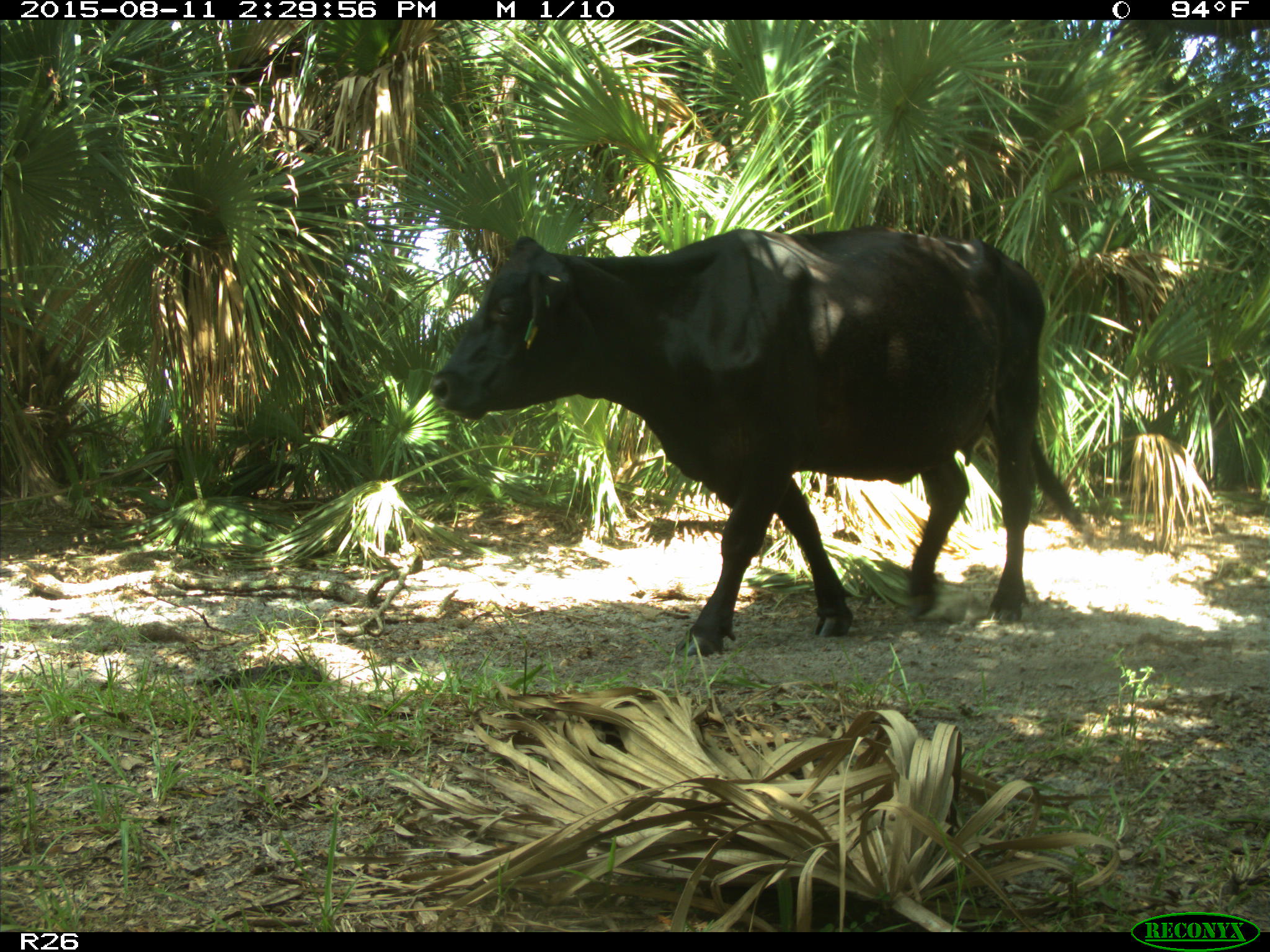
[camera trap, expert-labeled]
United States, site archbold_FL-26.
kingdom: Animalia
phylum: Chordata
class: Mammalia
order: Artiodactyla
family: Bovidae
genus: Bos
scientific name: Bos taurus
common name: domestic cow